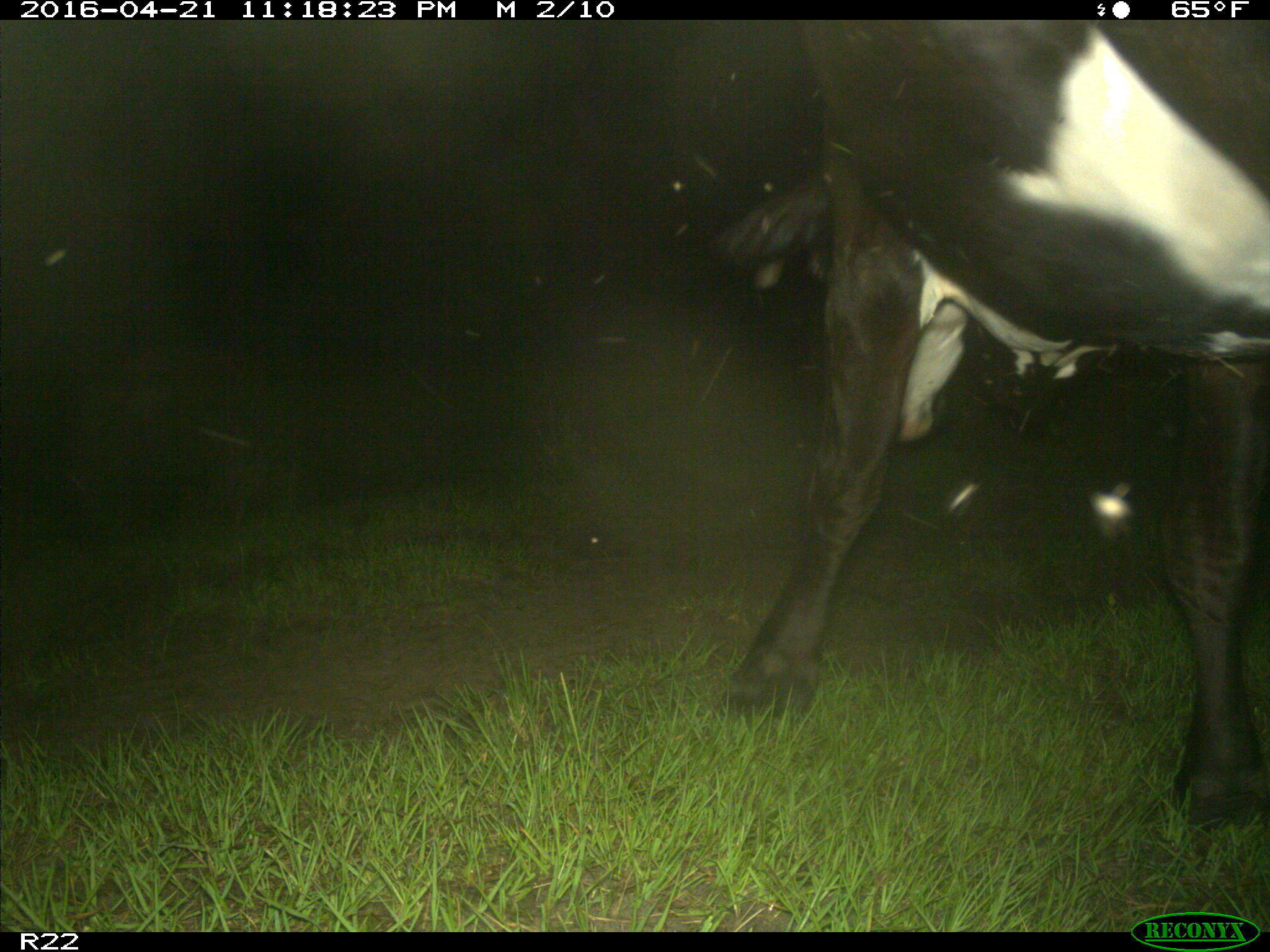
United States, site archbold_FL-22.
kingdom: Animalia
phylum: Chordata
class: Mammalia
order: Artiodactyla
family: Bovidae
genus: Bos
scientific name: Bos taurus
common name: domestic cow